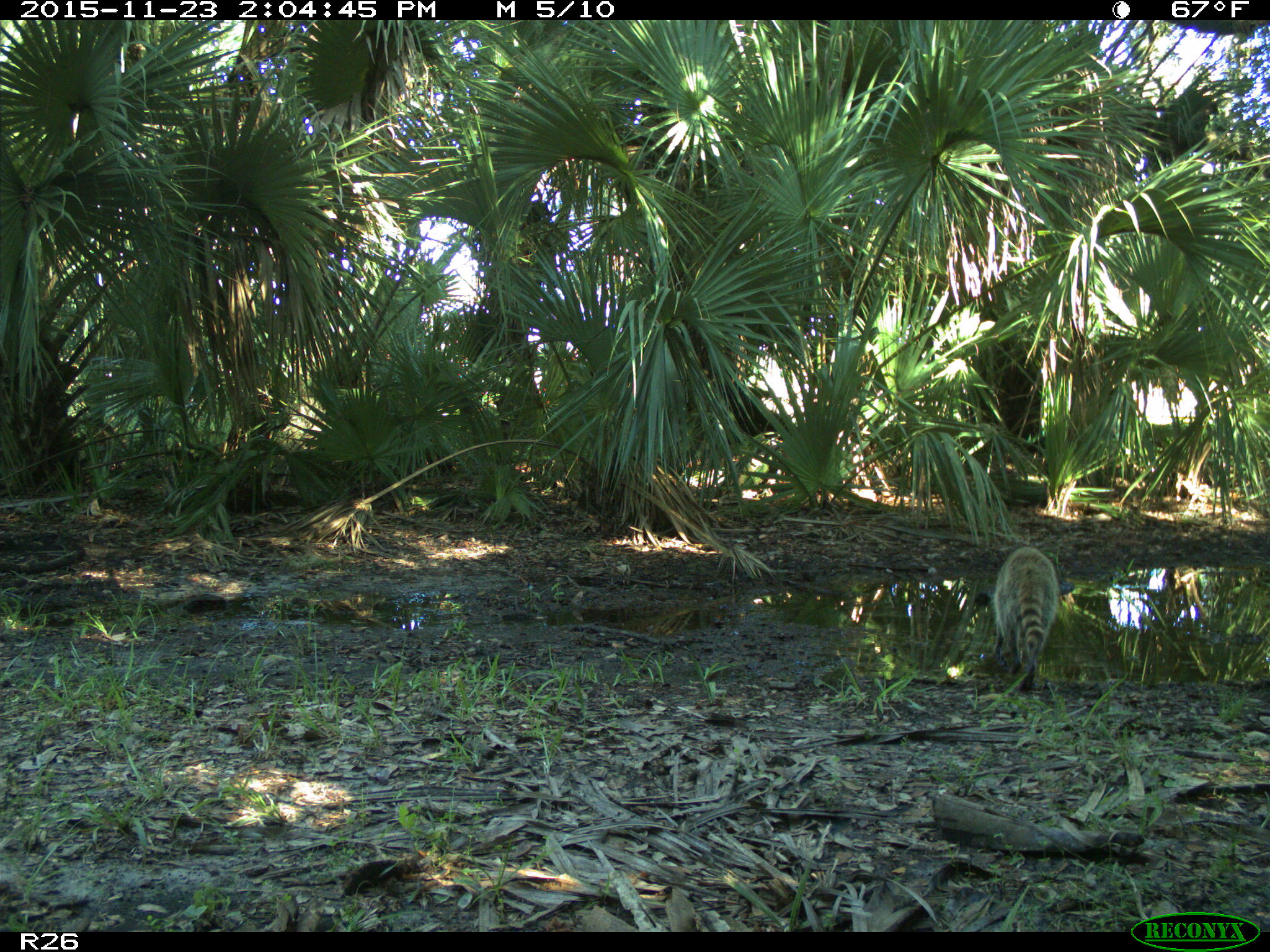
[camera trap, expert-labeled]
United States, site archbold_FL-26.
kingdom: Animalia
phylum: Chordata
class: Mammalia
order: Carnivora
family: Procyonidae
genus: Procyon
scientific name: Procyon lotor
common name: common raccoon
Procyon lotor (common raccoon).